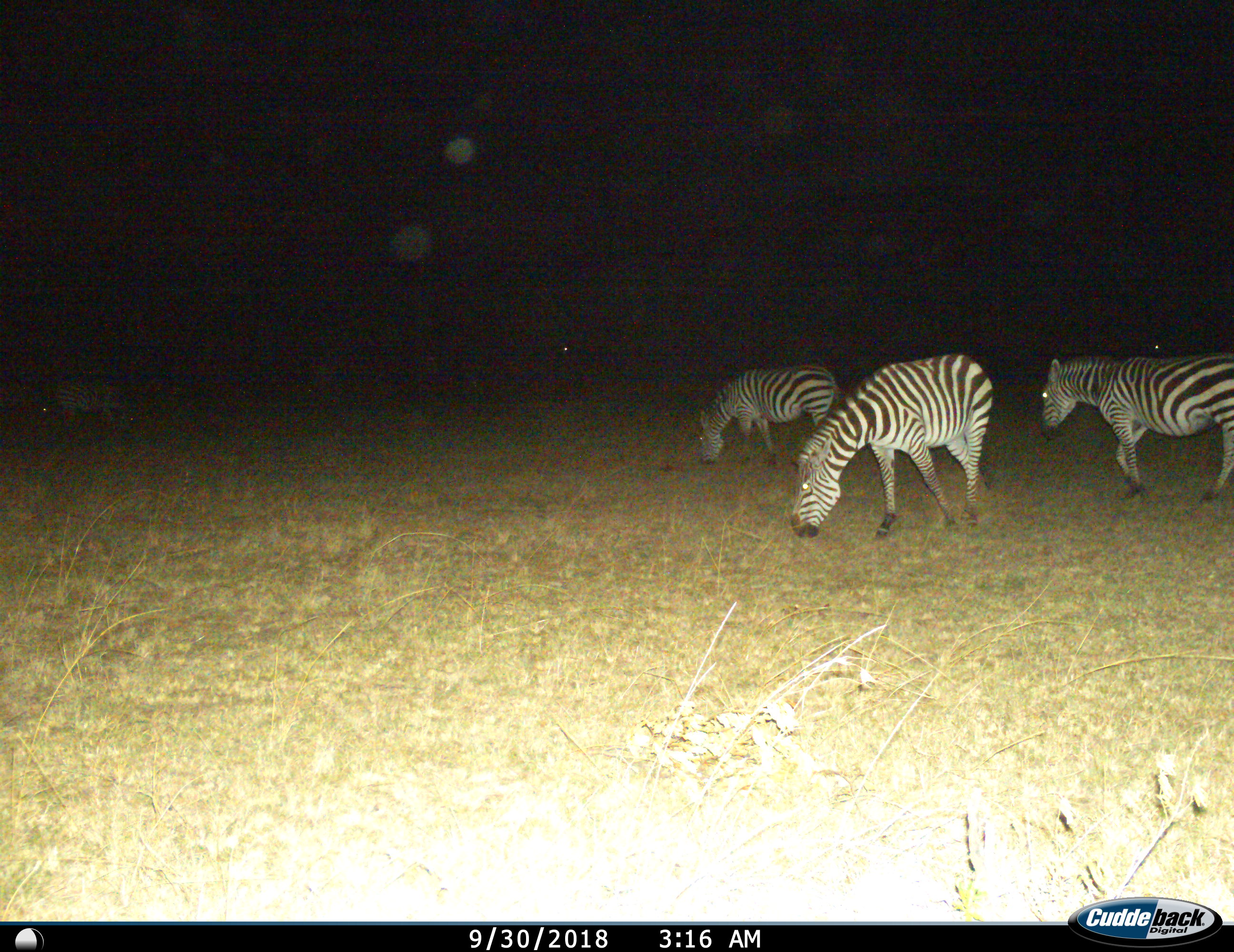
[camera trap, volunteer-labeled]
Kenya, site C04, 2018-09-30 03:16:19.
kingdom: Animalia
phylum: Chordata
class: Mammalia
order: Perissodactyla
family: Equidae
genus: Equus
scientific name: Equus quagga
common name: plains zebra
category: zebra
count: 3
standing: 50%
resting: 0%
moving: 60%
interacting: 0%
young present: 0%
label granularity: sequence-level